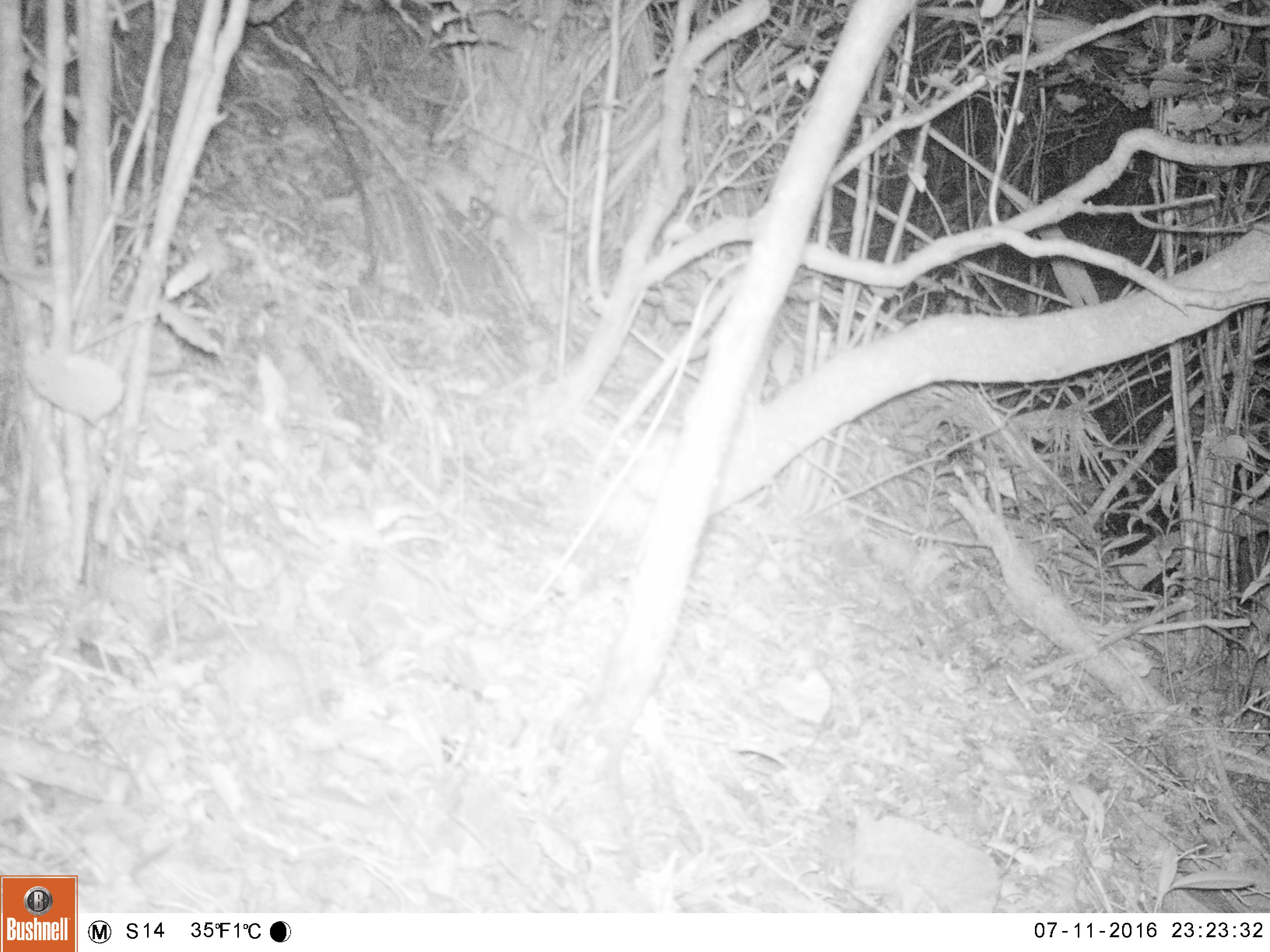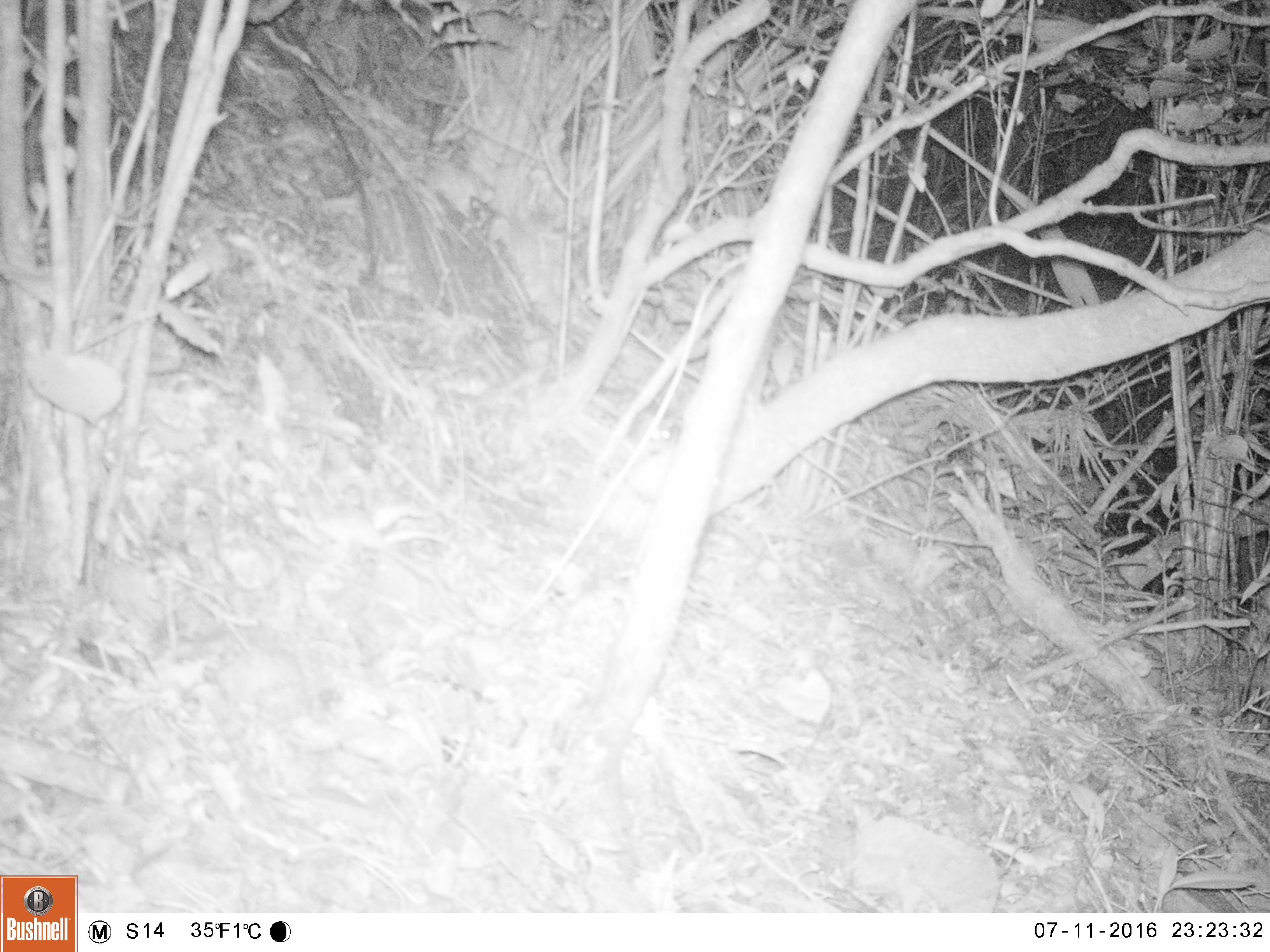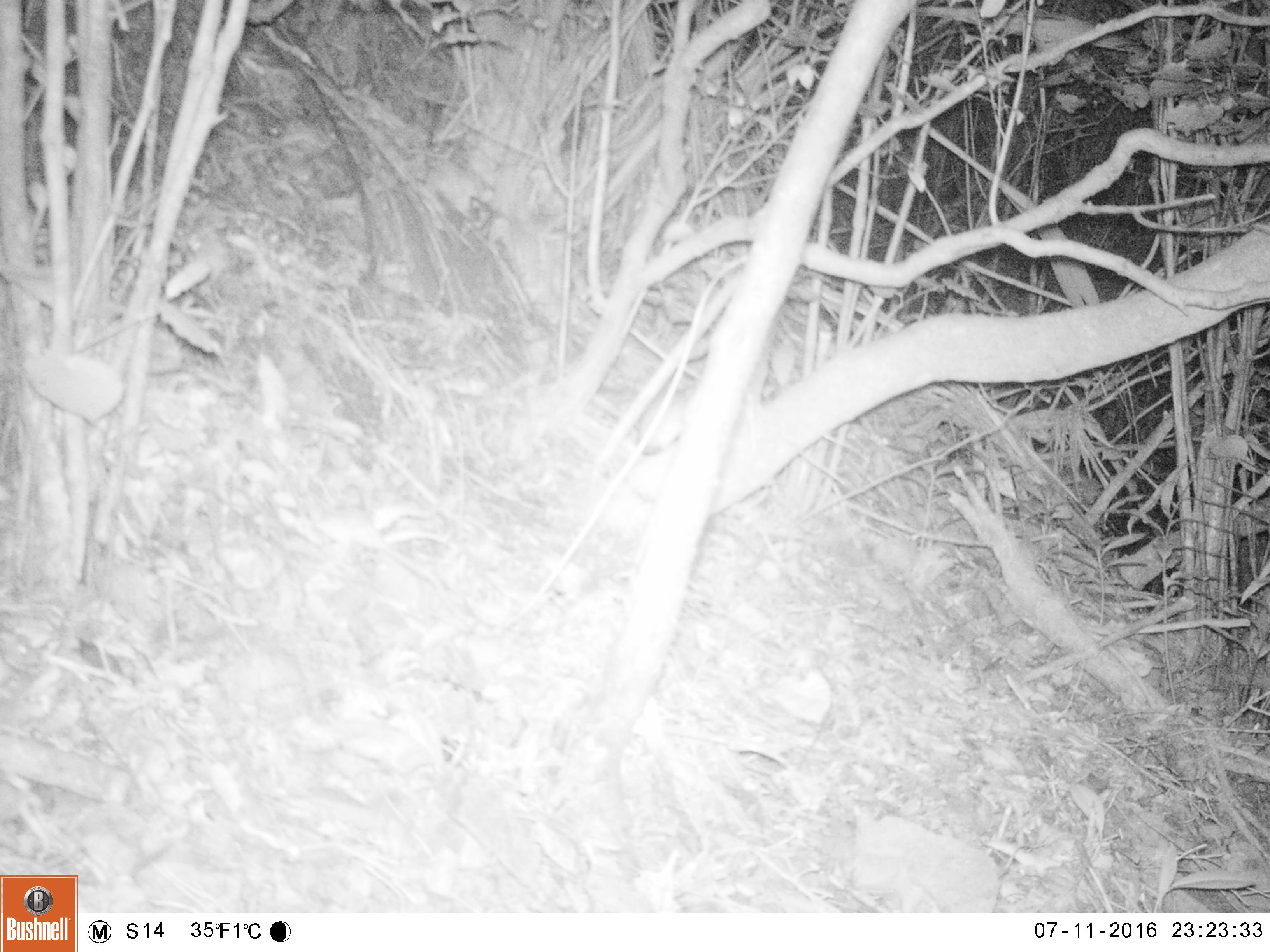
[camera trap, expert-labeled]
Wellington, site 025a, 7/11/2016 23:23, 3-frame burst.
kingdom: Animalia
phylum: Chordata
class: Mammalia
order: Rodentia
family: Muridae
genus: Rattus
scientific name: Rattus rattus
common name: ship rat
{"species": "ship rat (Rattus rattus)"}